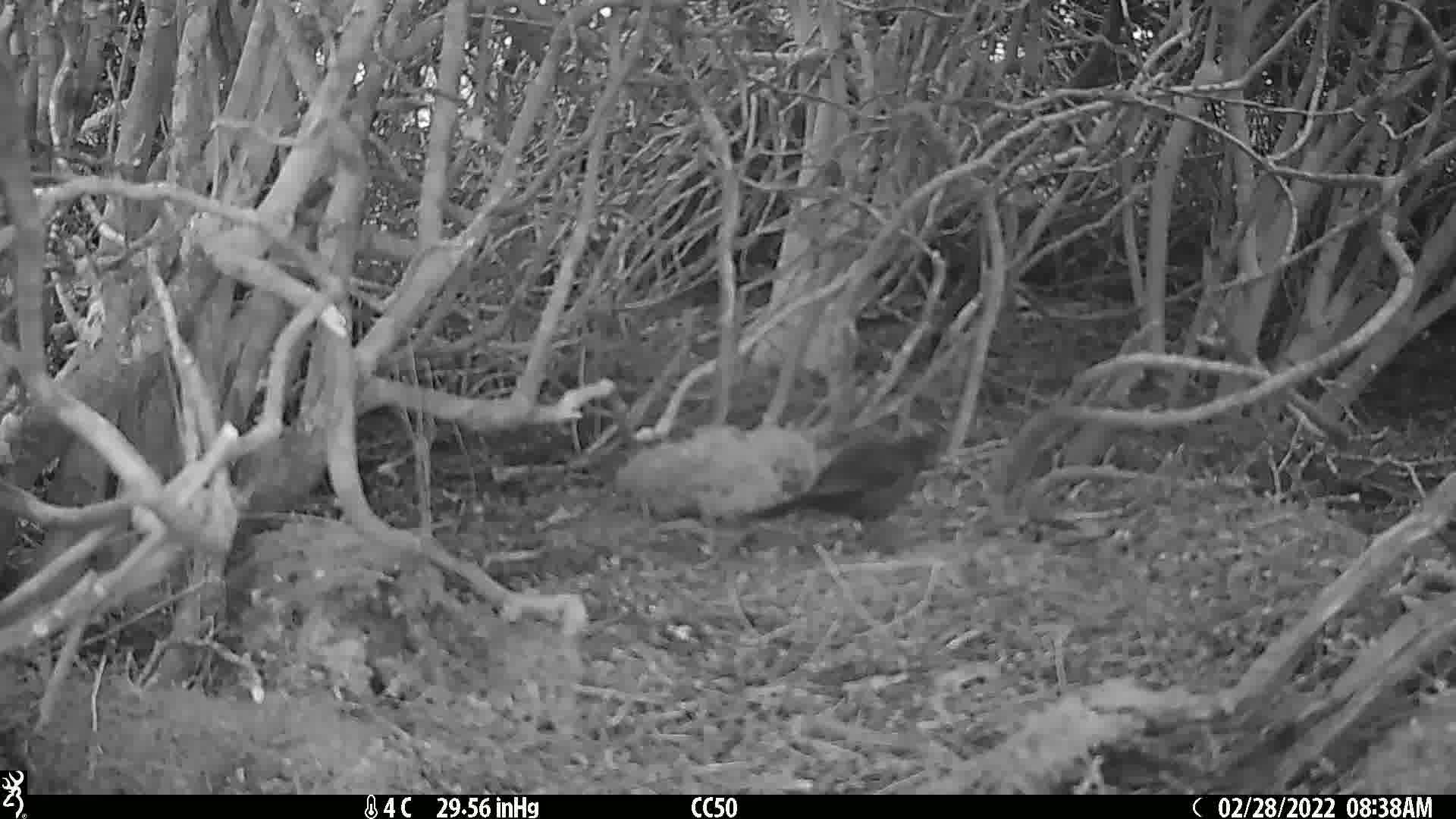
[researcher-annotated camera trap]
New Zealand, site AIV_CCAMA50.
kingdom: Animalia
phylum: Chordata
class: Aves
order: Passeriformes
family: Turdidae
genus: Turdus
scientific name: Turdus merula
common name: eurasian blackbird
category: blackbird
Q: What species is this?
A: Blackbird (eurasian blackbird) (Turdus merula).